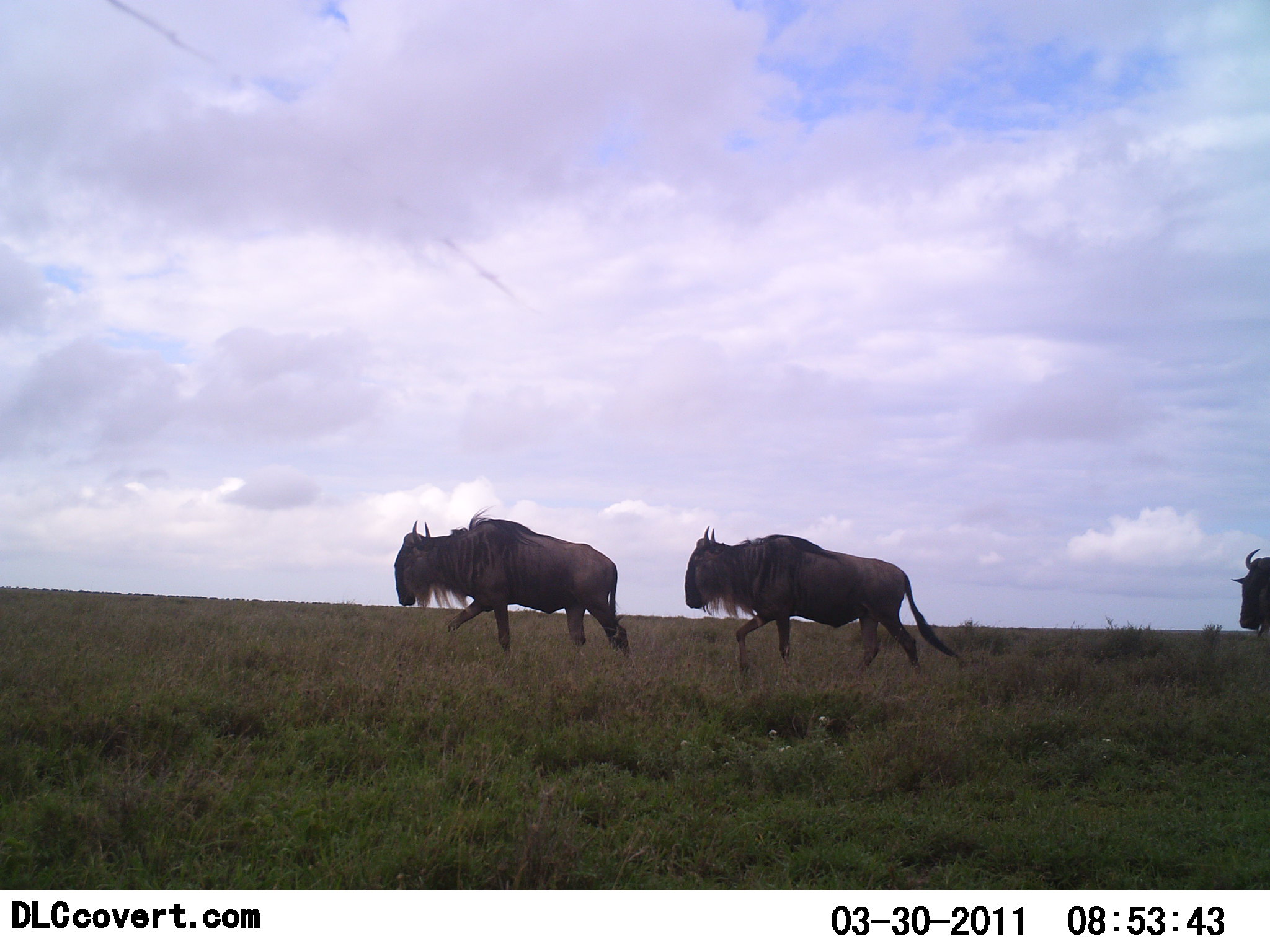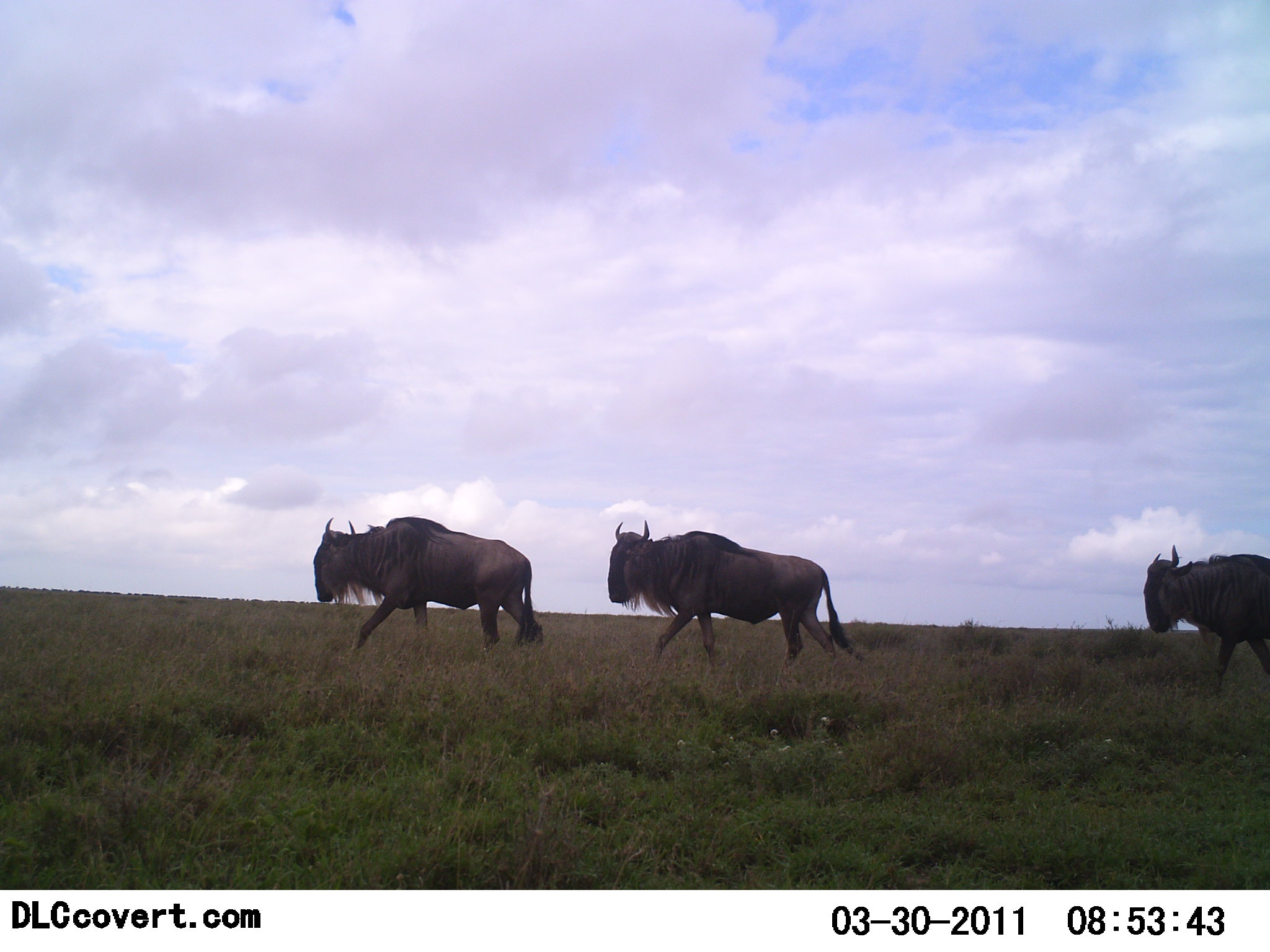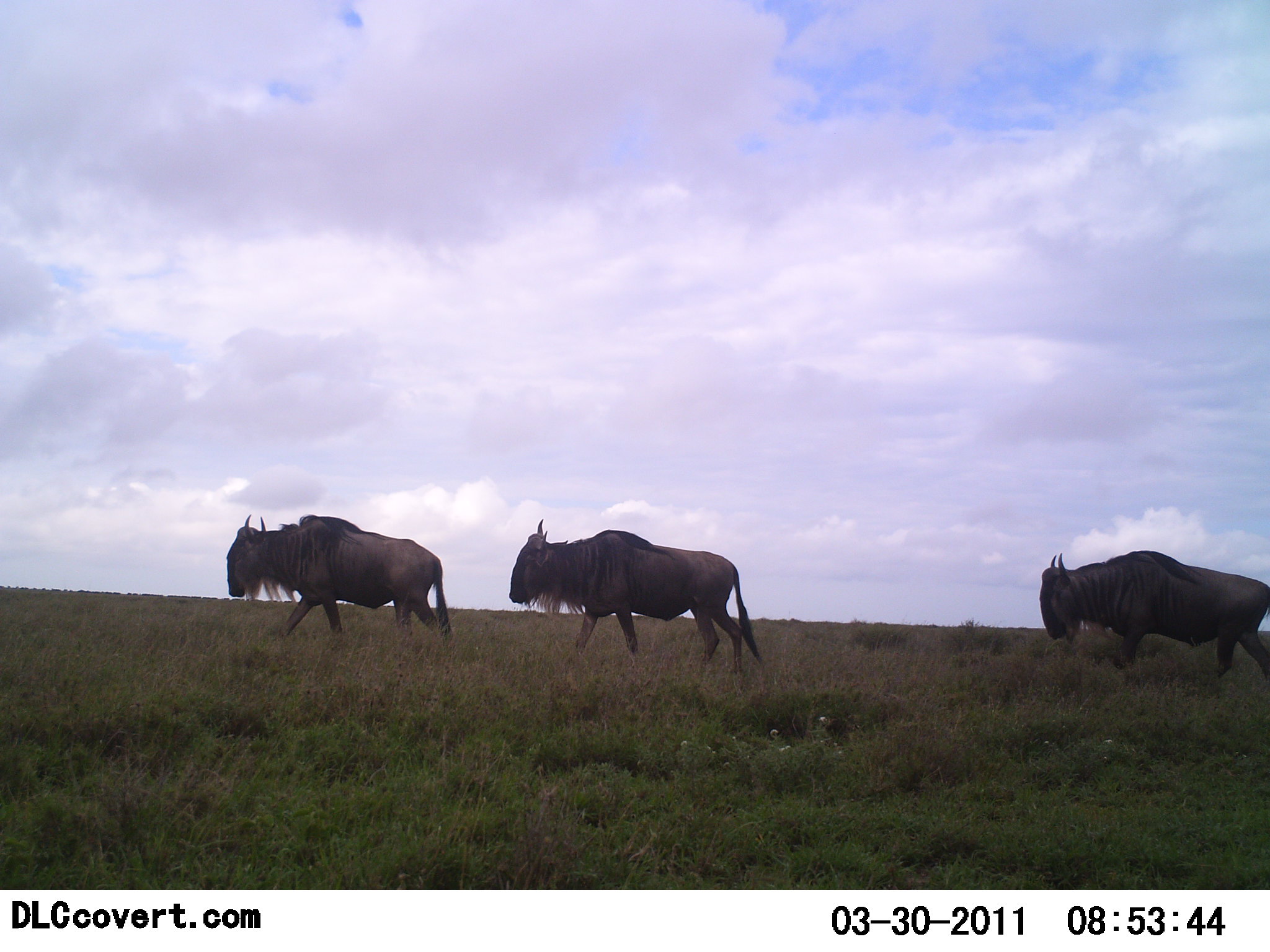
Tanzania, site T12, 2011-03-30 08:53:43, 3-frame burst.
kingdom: Animalia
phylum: Chordata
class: Mammalia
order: Artiodactyla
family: Bovidae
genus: Connochaetes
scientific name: Connochaetes taurinus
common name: blue wildebeest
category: wildebeest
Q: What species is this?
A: Wildebeest (blue wildebeest) (Connochaetes taurinus).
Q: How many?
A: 3.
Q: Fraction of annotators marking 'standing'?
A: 0%.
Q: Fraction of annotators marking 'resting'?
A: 0%.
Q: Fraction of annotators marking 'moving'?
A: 100%.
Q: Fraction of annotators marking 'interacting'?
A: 0%.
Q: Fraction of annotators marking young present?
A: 0%.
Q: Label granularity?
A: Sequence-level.